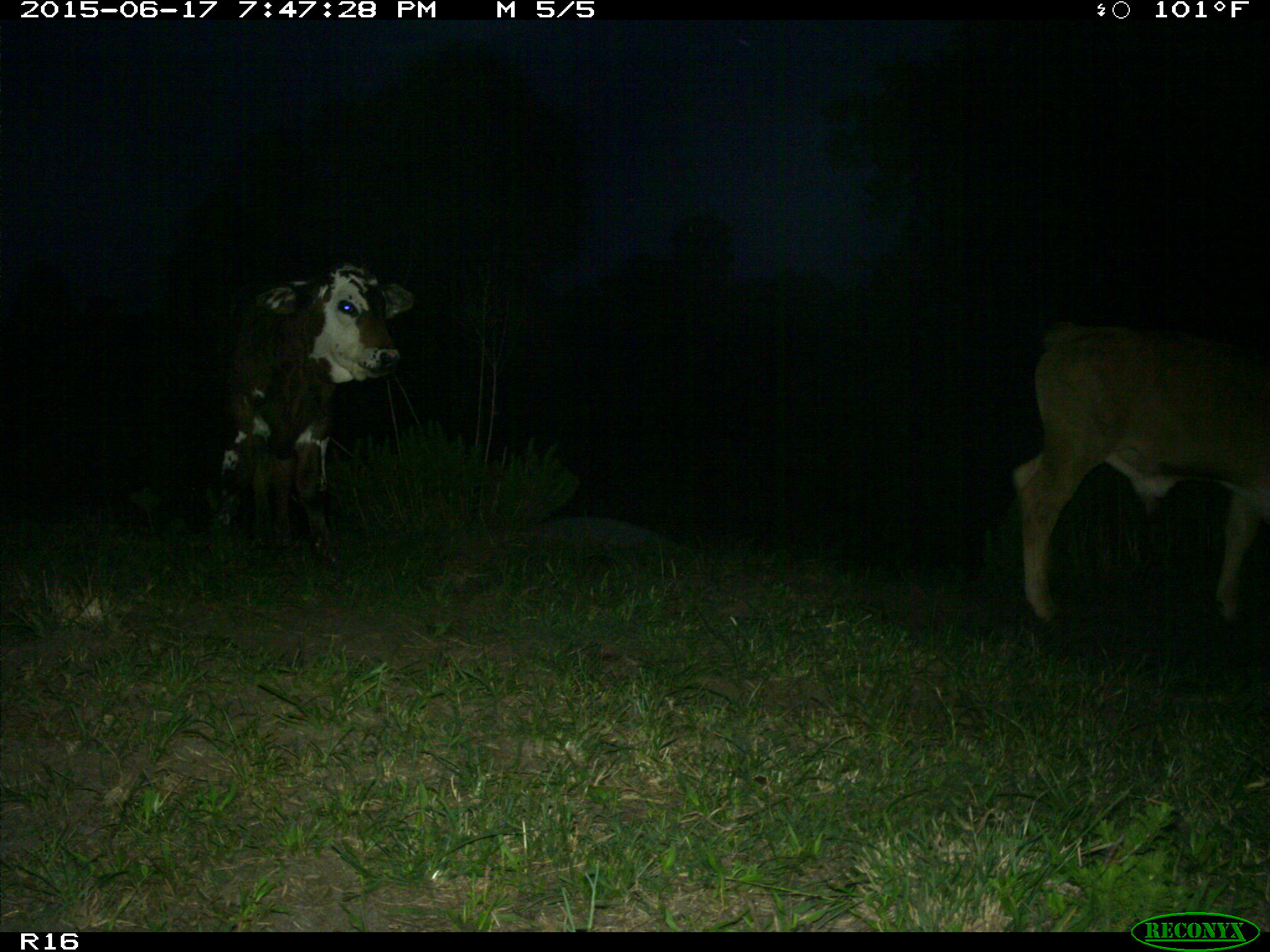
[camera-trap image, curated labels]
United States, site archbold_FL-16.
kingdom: Animalia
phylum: Chordata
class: Mammalia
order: Artiodactyla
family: Bovidae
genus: Bos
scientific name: Bos taurus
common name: domestic cow